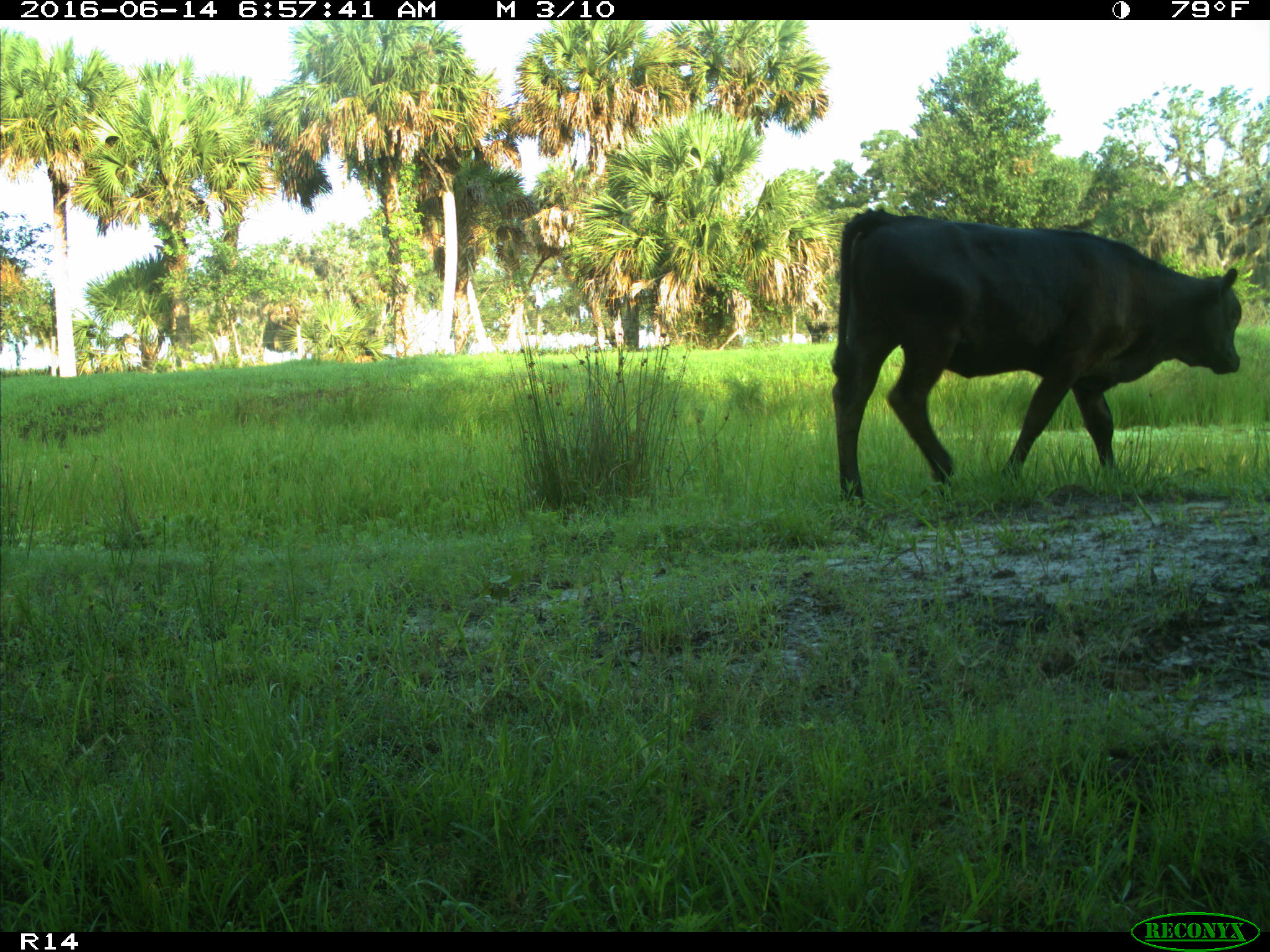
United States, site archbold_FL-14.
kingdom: Animalia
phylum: Chordata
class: Mammalia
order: Artiodactyla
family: Bovidae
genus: Bos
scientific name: Bos taurus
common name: domestic cow